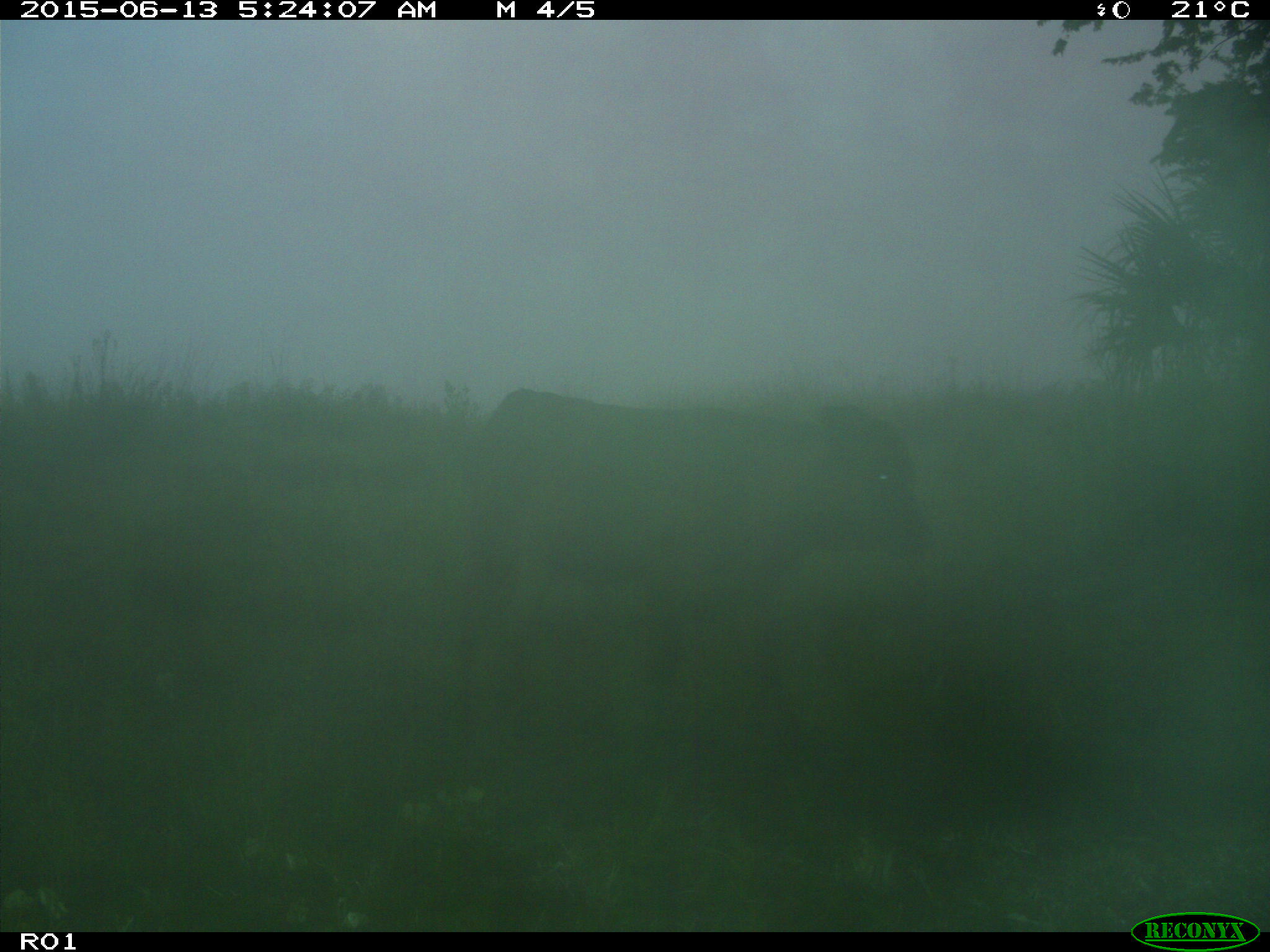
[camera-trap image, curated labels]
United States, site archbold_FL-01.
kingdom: Animalia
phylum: Chordata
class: Mammalia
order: Artiodactyla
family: Bovidae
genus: Bos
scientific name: Bos taurus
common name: domestic cow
Bos taurus (domestic cow).